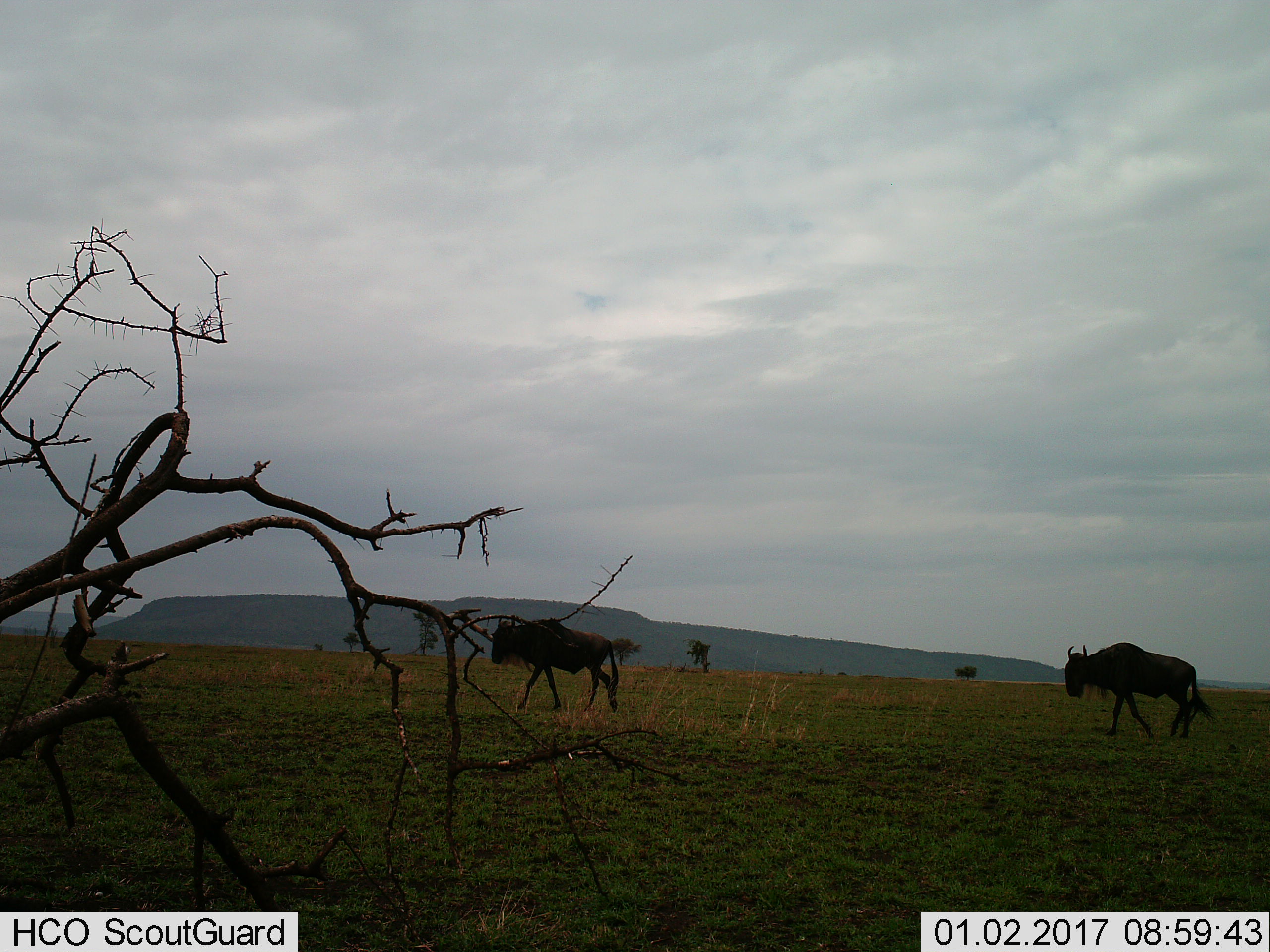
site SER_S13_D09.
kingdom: Animalia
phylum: Chordata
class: Mammalia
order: Artiodactyla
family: Bovidae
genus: Connochaetes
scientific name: Connochaetes taurinus taurinus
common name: blue wildebeest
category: wildebeestblue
Wildebeestblue (blue wildebeest) (Connochaetes taurinus taurinus), count 2. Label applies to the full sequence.